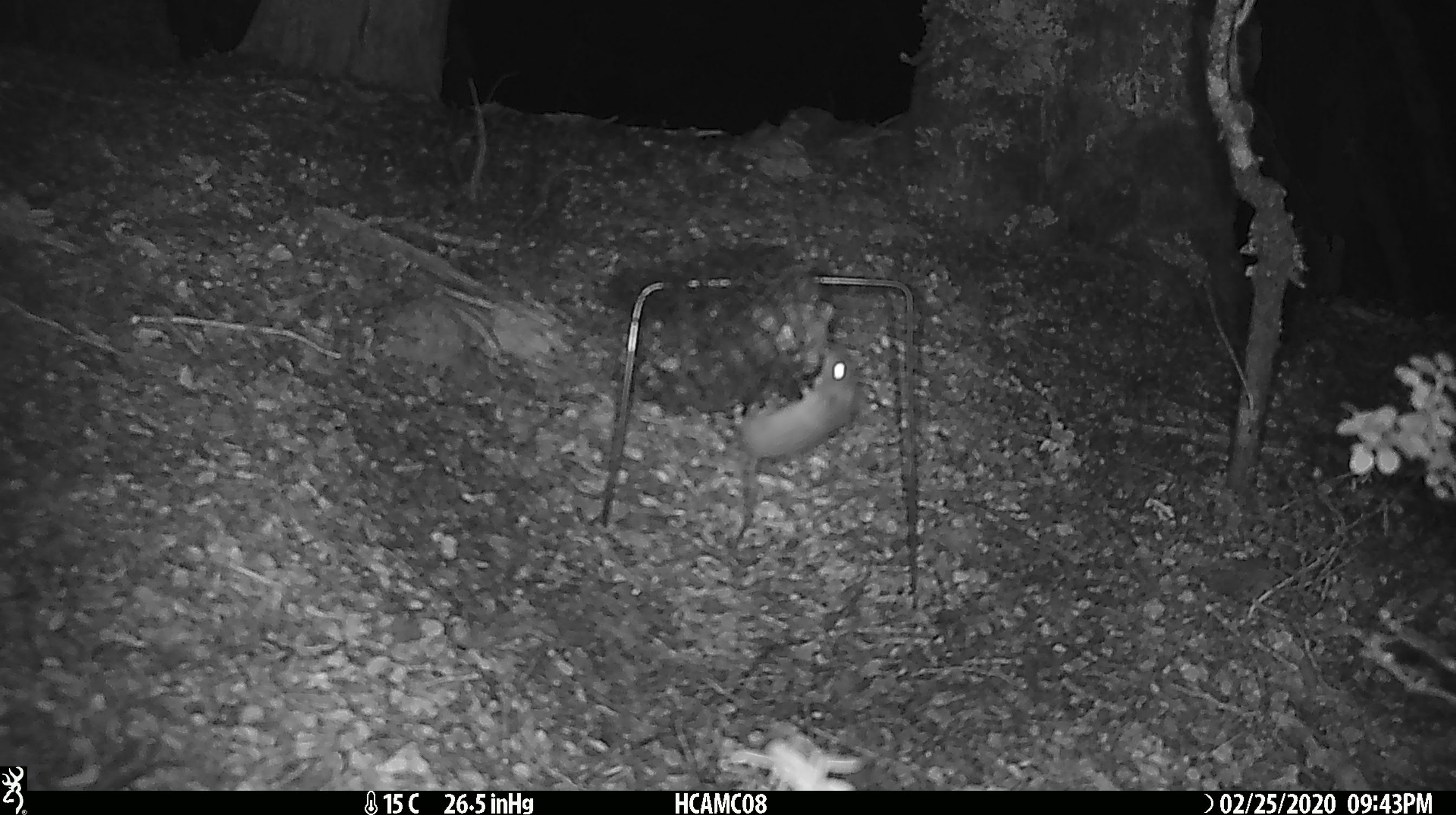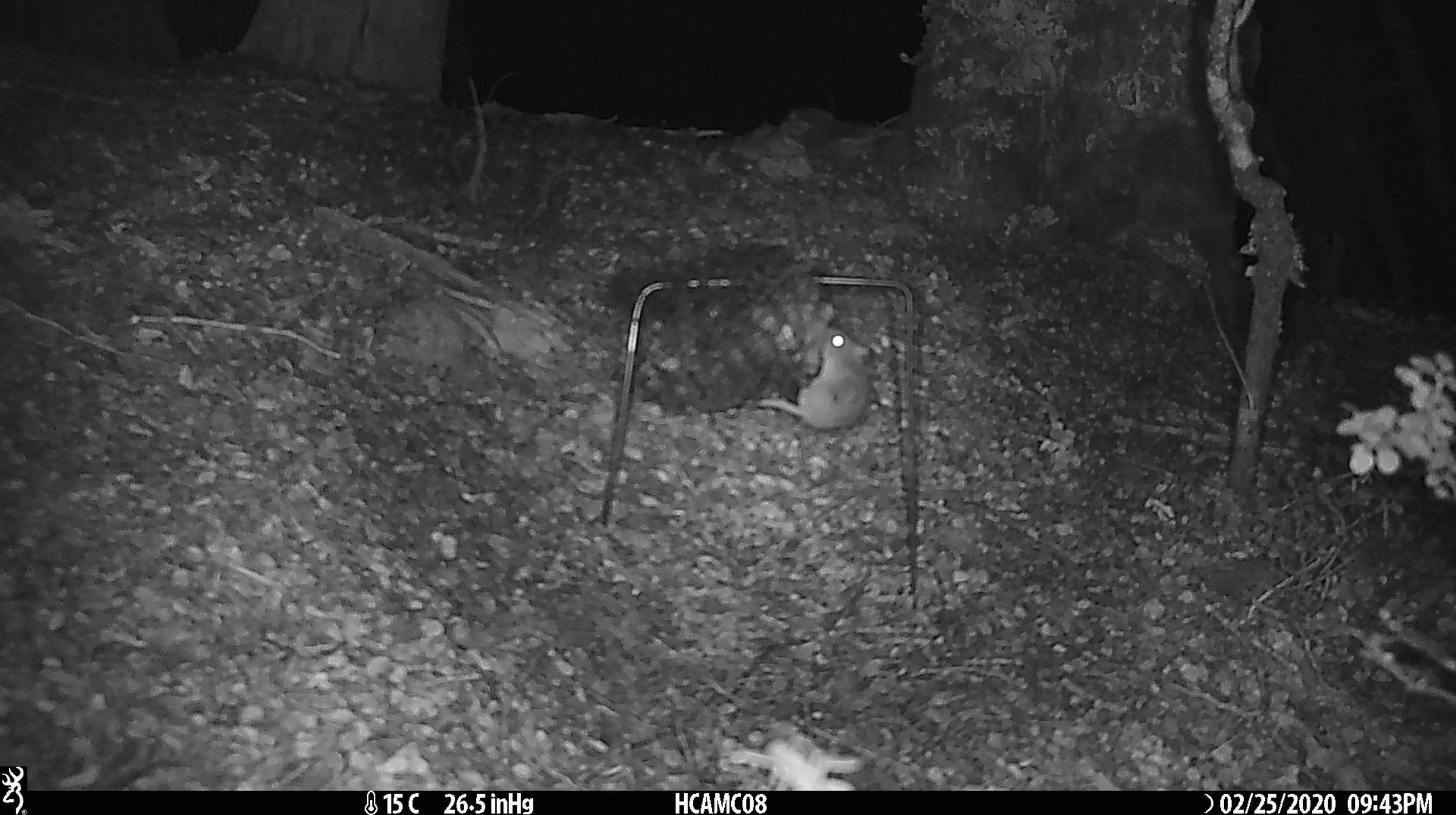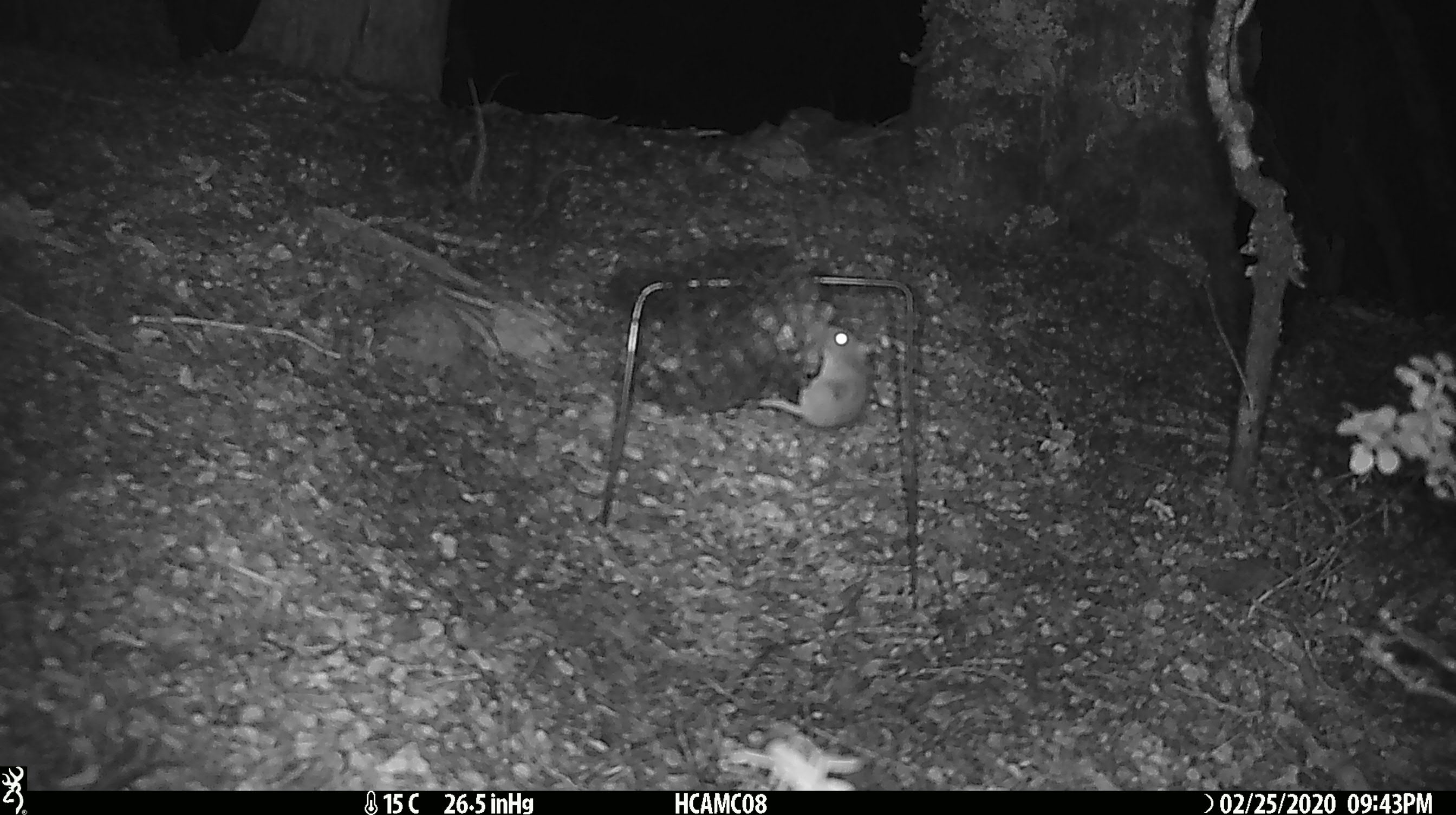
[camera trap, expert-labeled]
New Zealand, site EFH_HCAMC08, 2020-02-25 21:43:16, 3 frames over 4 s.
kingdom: Animalia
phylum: Chordata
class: Mammalia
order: Rodentia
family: Muridae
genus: Mus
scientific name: Mus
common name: mouse